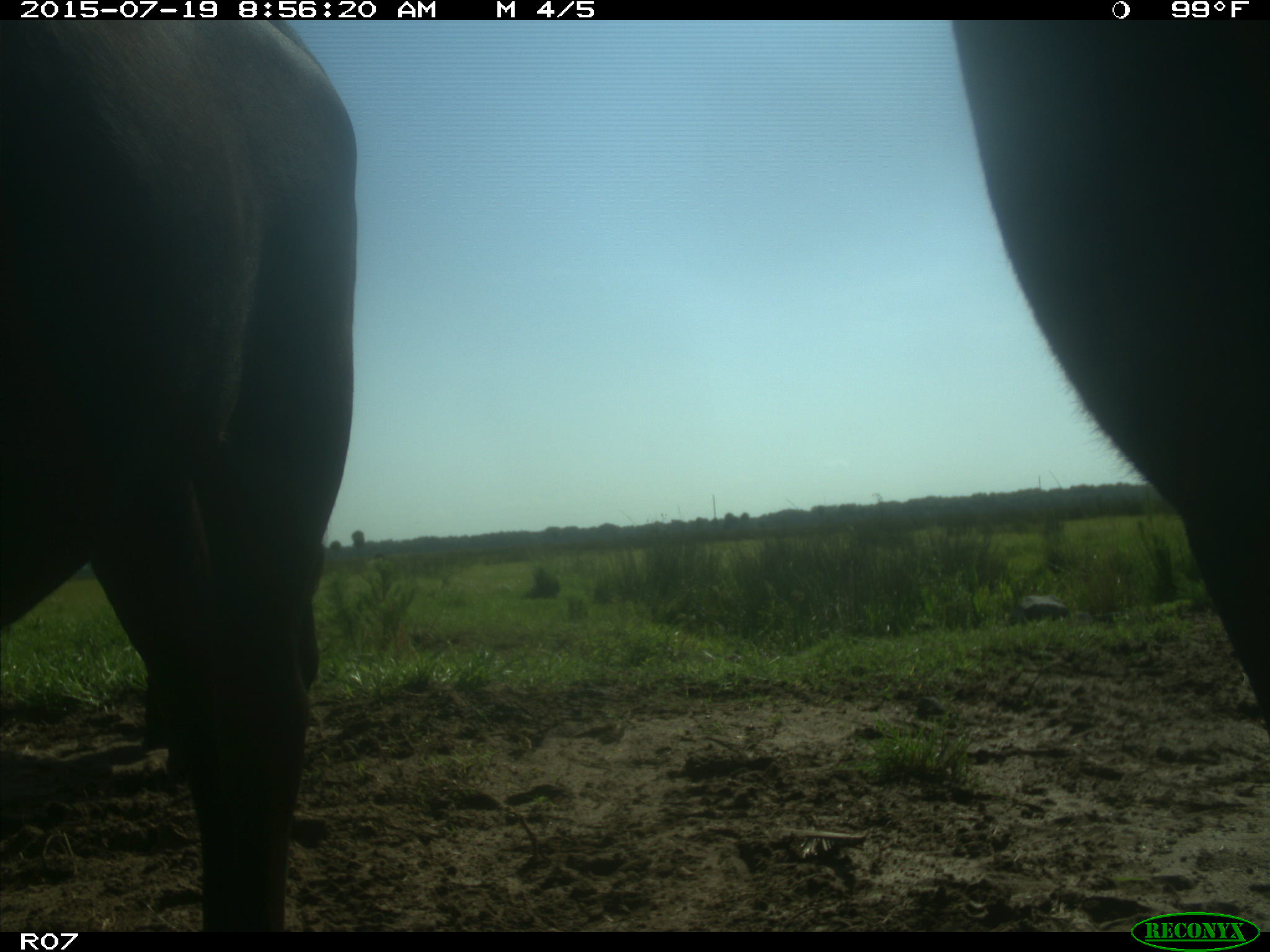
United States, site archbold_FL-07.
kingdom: Animalia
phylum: Chordata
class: Mammalia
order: Artiodactyla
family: Bovidae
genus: Bos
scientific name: Bos taurus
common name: domestic cow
Bos taurus (domestic cow).